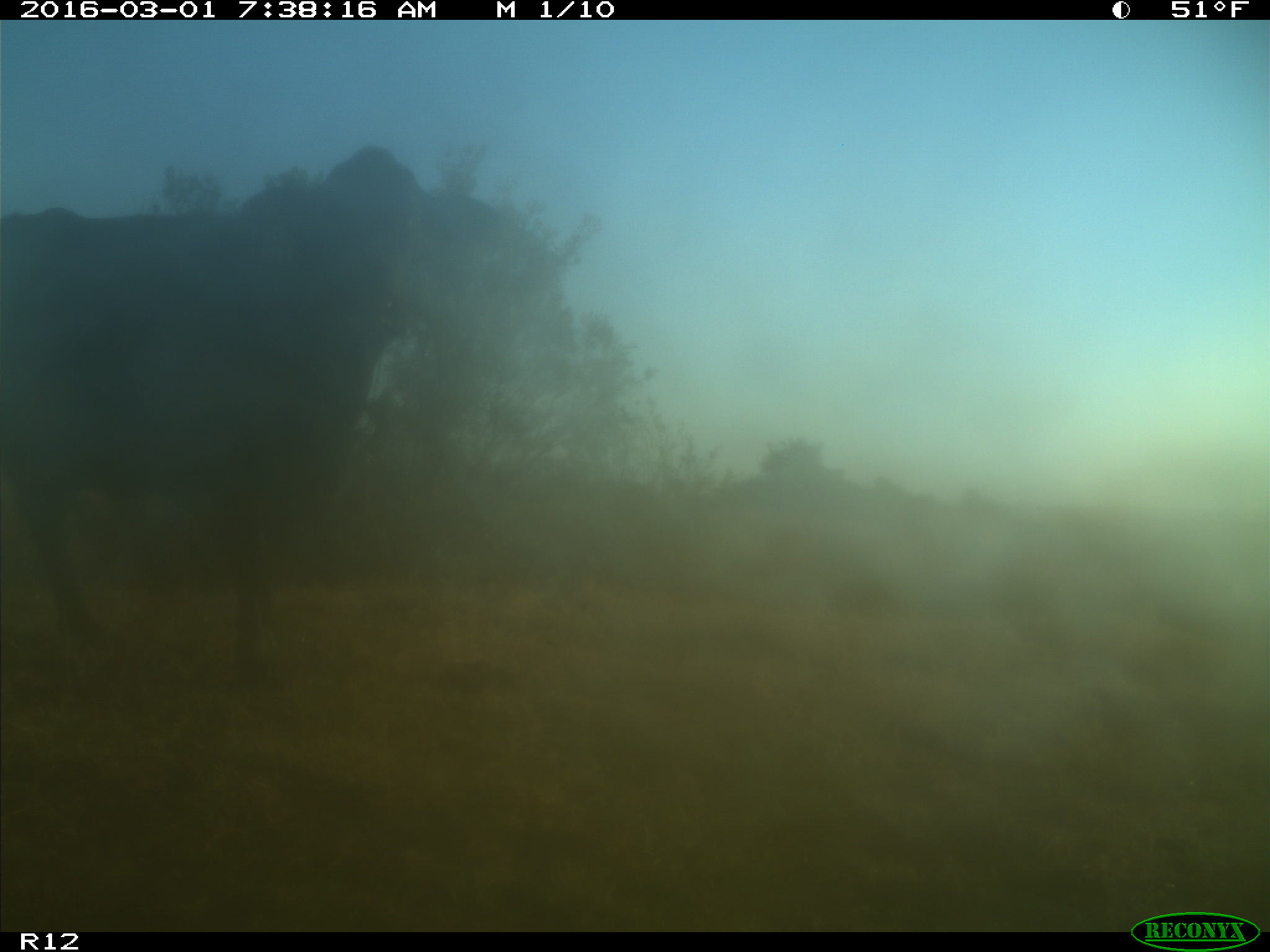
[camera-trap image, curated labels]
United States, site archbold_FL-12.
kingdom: Animalia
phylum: Chordata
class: Mammalia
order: Artiodactyla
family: Bovidae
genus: Bos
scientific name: Bos taurus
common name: domestic cow